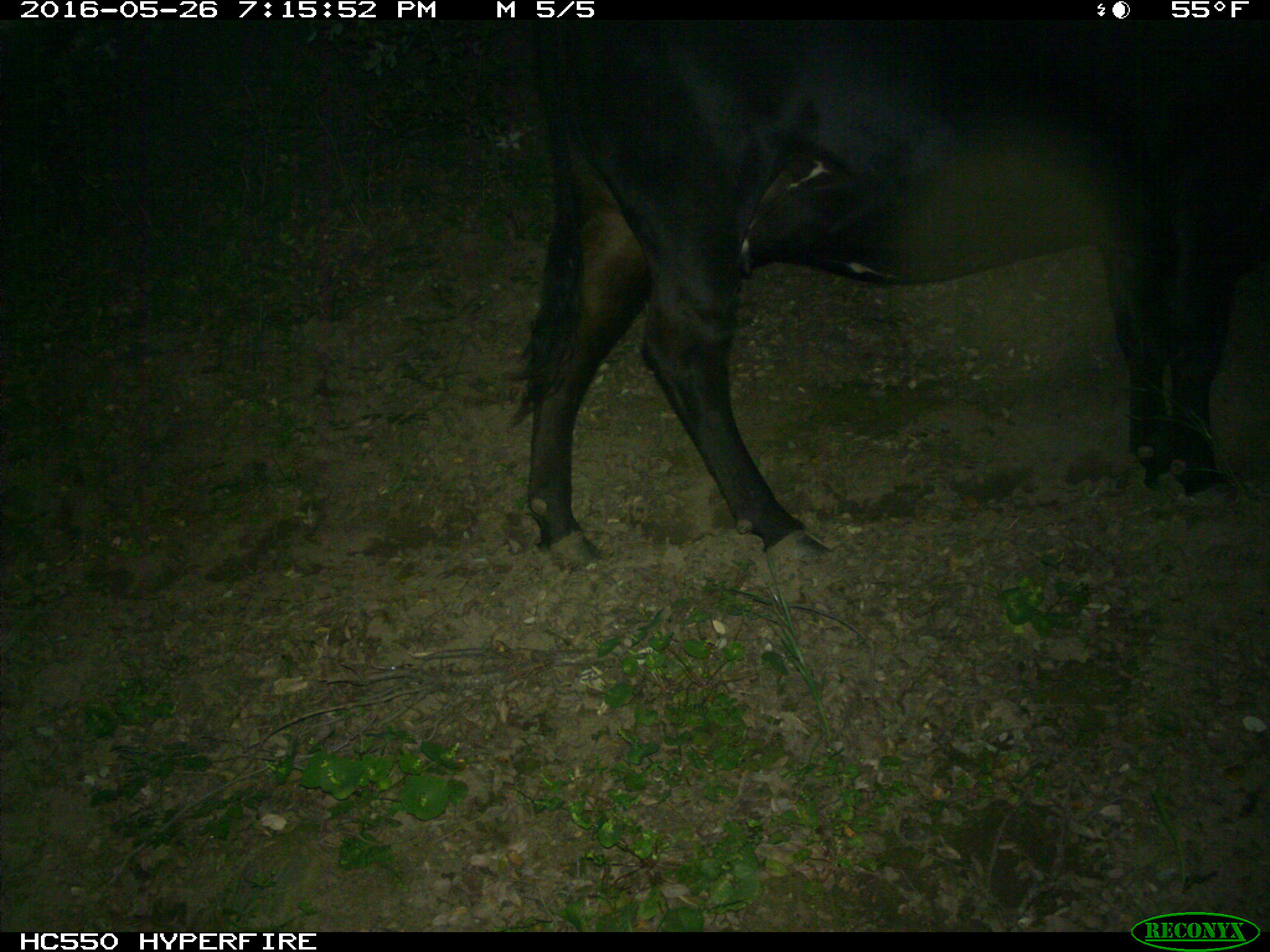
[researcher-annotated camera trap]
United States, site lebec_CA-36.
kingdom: Animalia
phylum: Chordata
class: Mammalia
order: Artiodactyla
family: Bovidae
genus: Bos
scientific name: Bos taurus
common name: domestic cow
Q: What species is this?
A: Bos taurus (domestic cow).